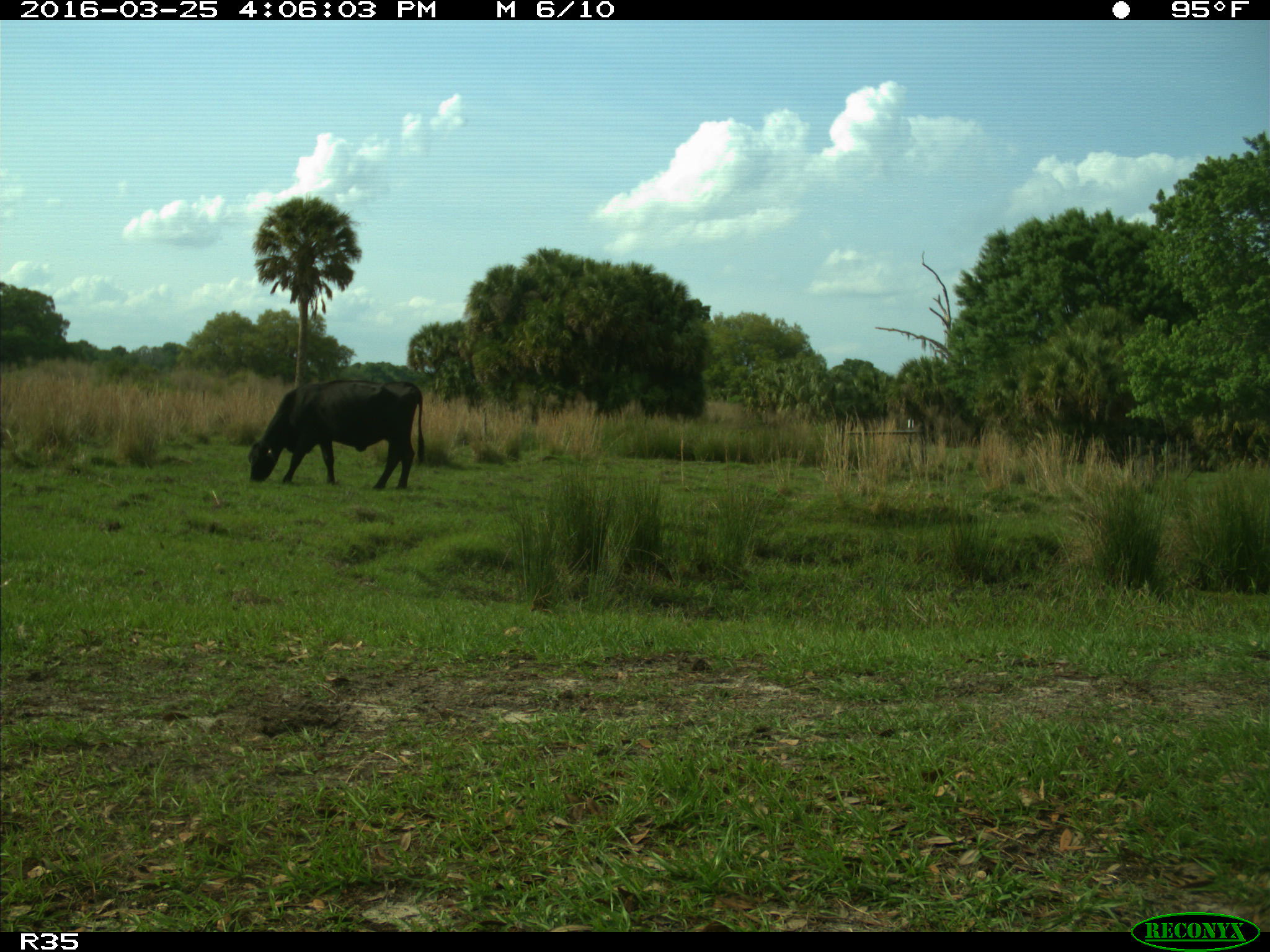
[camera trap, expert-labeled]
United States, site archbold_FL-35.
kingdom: Animalia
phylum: Chordata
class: Mammalia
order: Artiodactyla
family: Bovidae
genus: Bos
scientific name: Bos taurus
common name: domestic cow